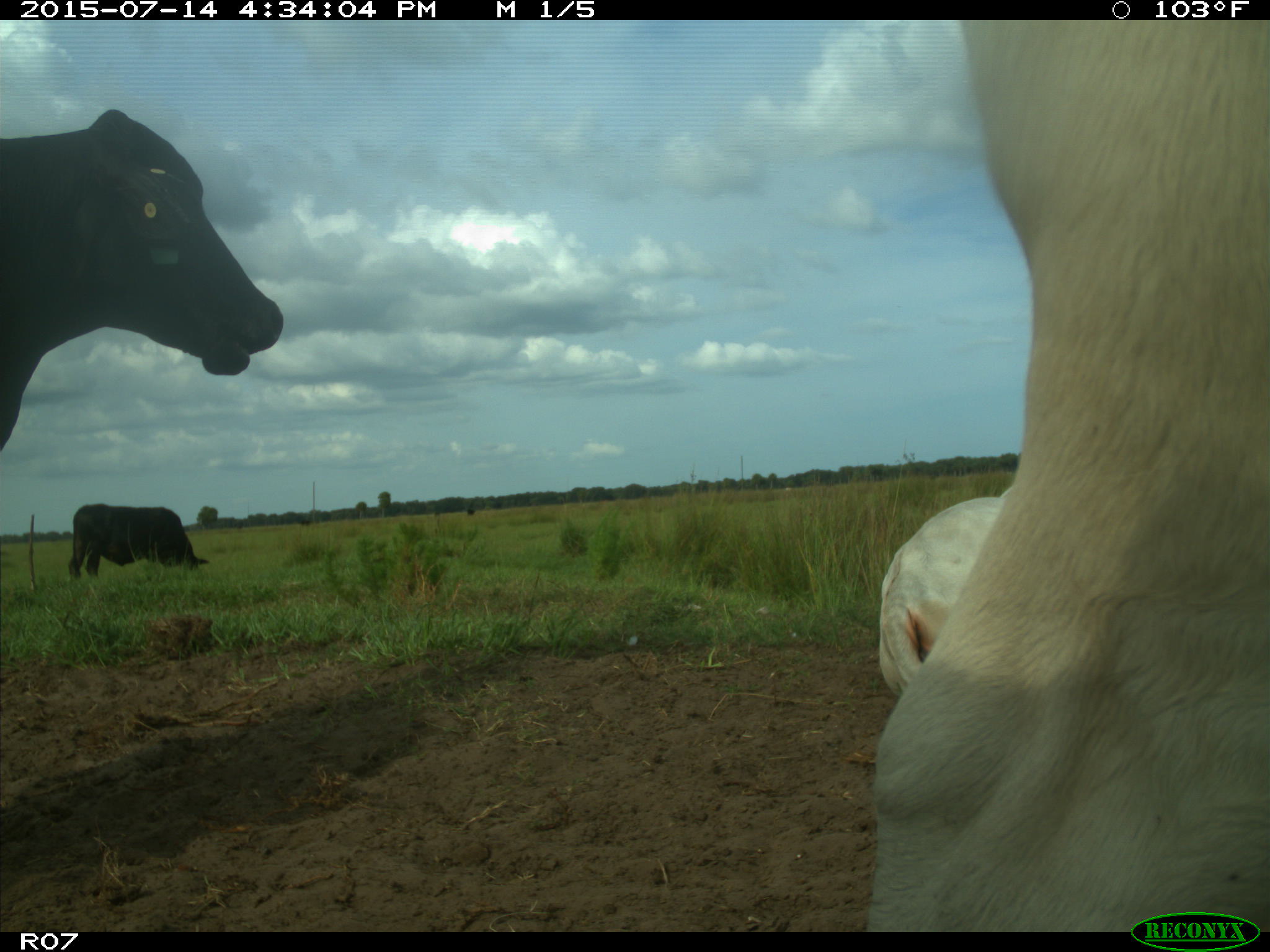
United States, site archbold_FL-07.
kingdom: Animalia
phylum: Chordata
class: Mammalia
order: Artiodactyla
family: Bovidae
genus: Bos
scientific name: Bos taurus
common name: domestic cow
Bos taurus (domestic cow).